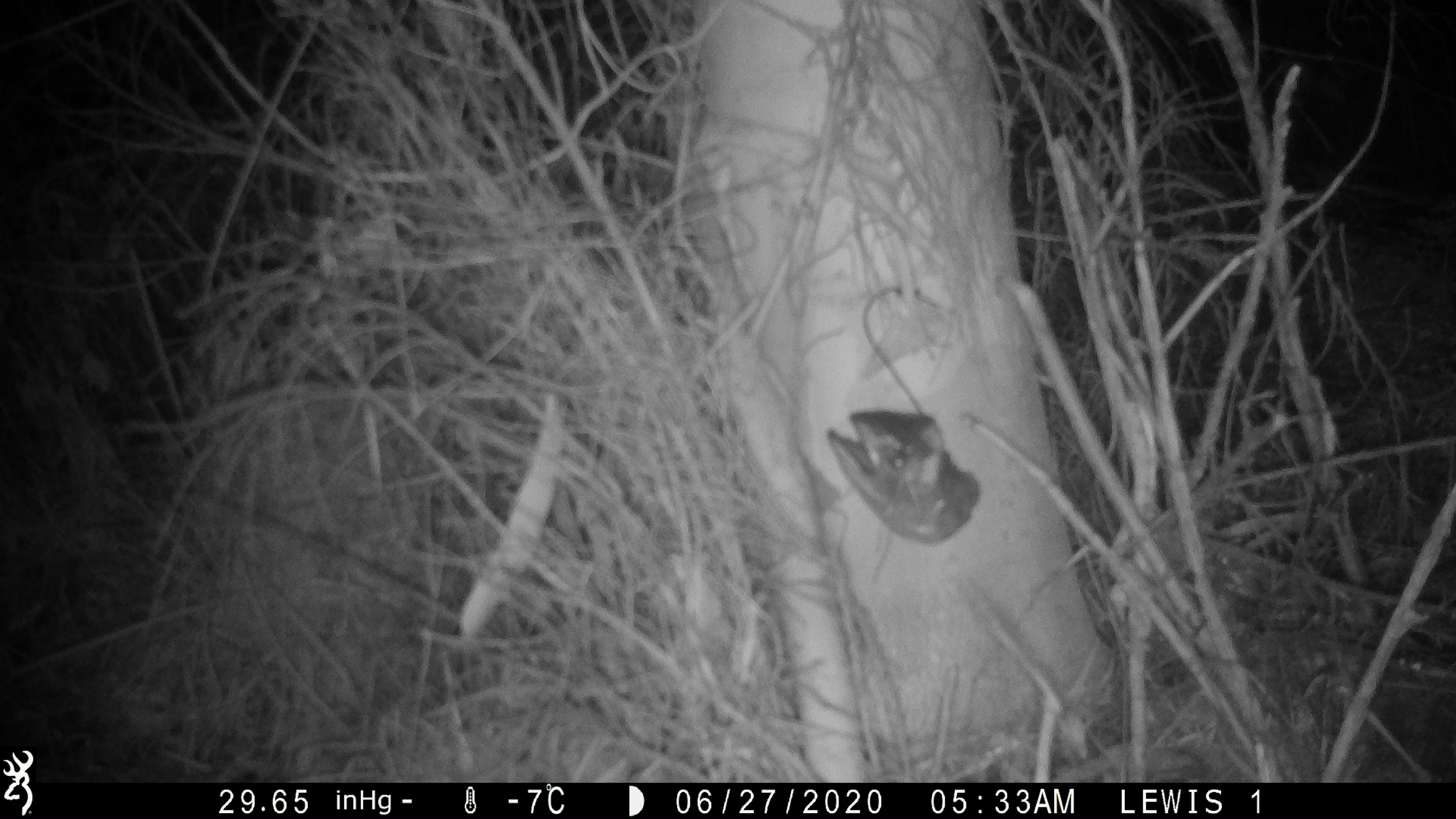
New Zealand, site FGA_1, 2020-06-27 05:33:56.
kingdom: Animalia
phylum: Chordata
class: Mammalia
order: Rodentia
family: Muridae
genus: Mus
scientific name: Mus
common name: mouse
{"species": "mouse (Mus)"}